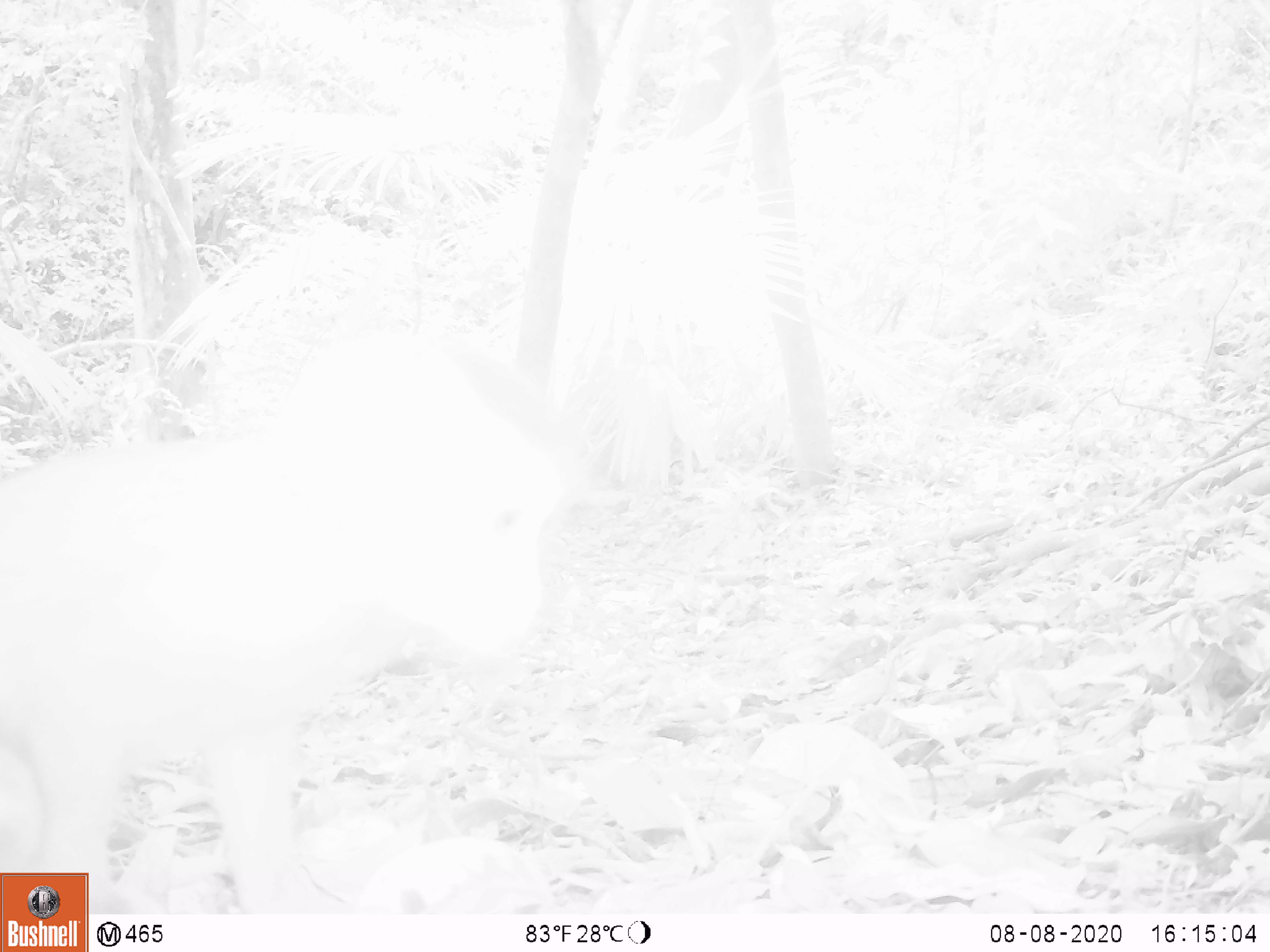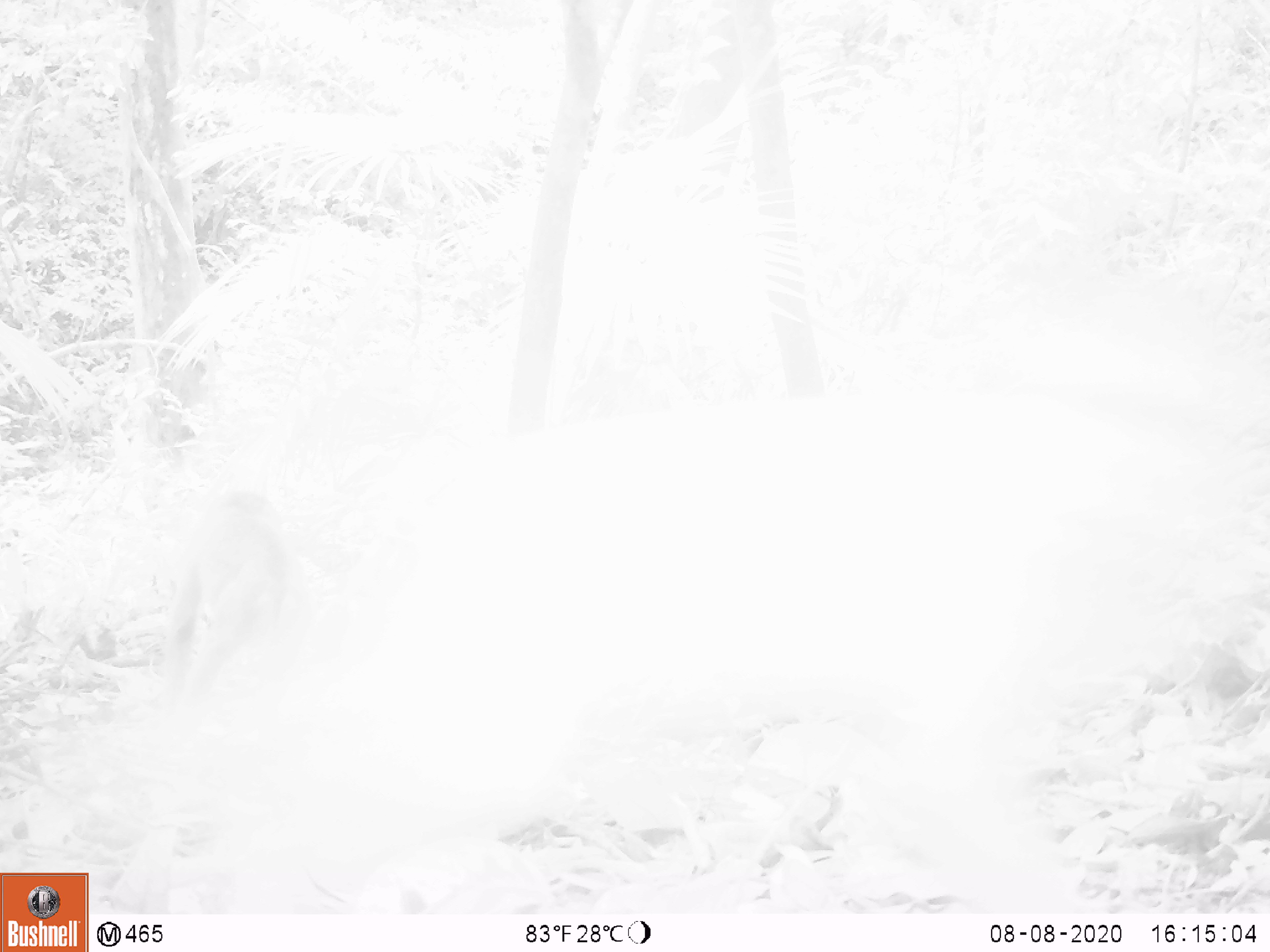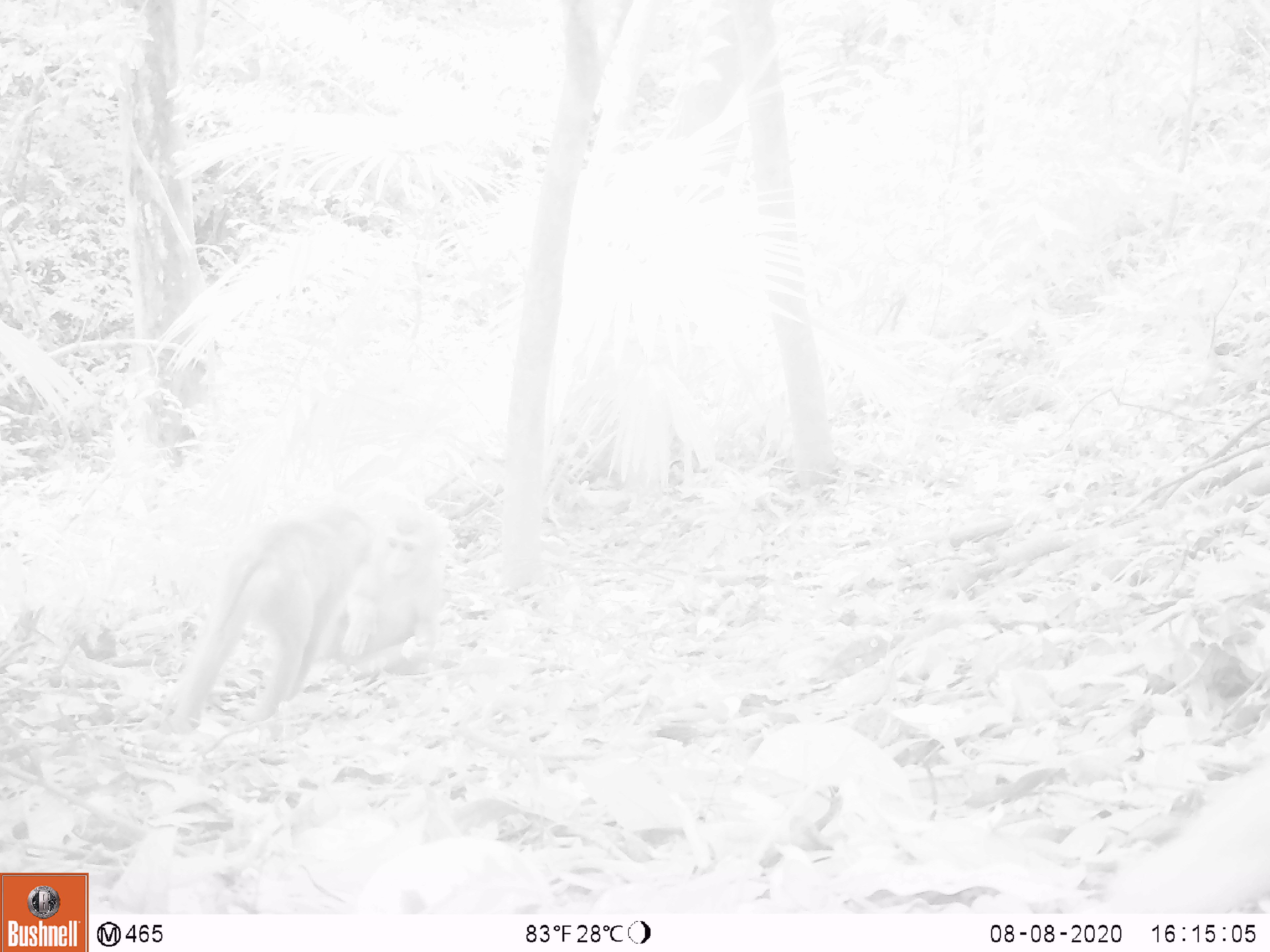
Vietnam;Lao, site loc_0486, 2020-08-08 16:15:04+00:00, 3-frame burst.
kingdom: Animalia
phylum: Chordata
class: Mammalia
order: Primates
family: Cercopithecidae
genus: Macaca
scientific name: Macaca nemestrina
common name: pig-tailed macaque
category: pig tailed macaque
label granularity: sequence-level